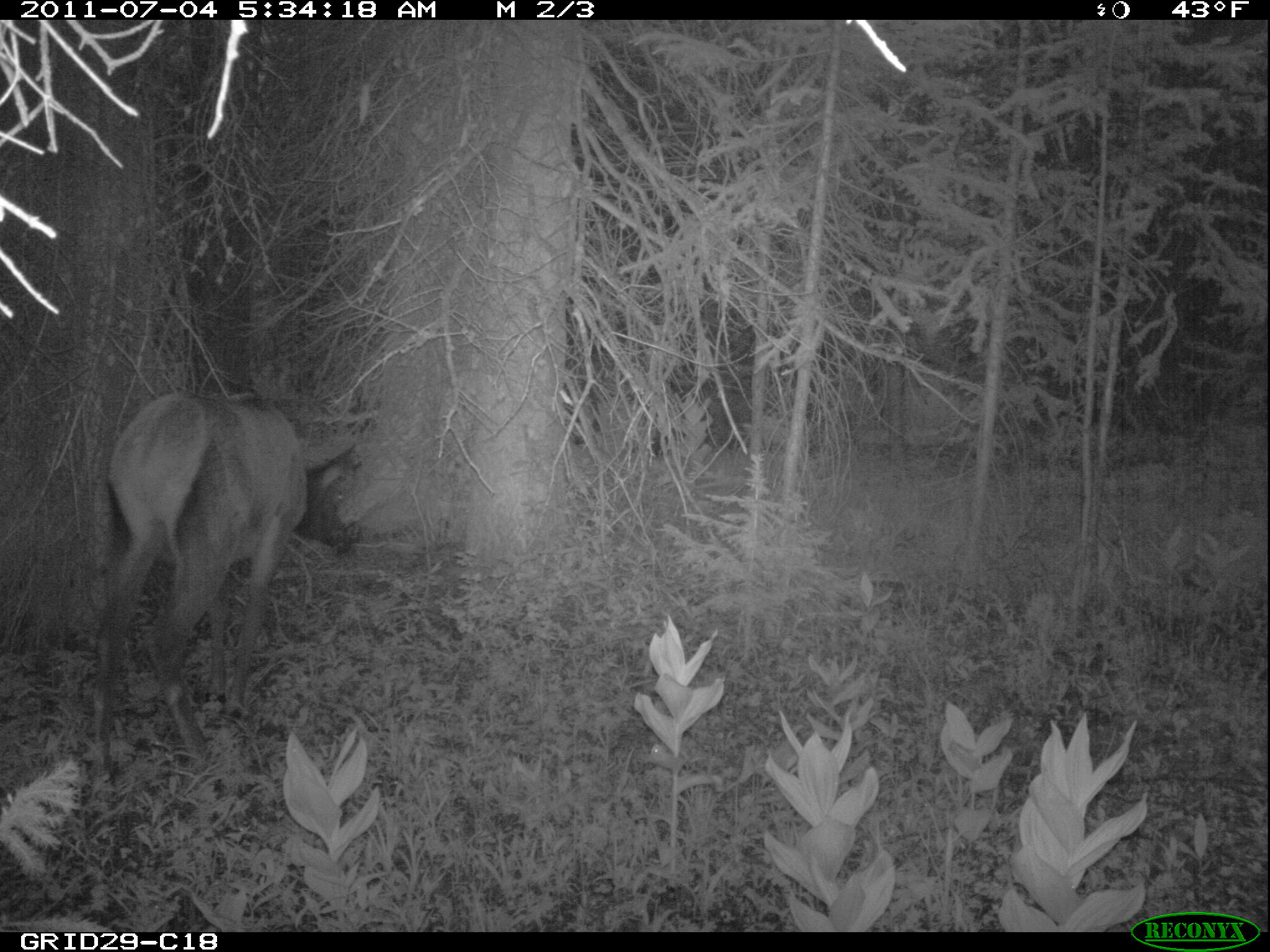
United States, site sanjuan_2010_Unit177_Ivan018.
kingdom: Animalia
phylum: Chordata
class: Mammalia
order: Artiodactyla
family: Cervidae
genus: Cervus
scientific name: Cervus elaphus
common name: red deer